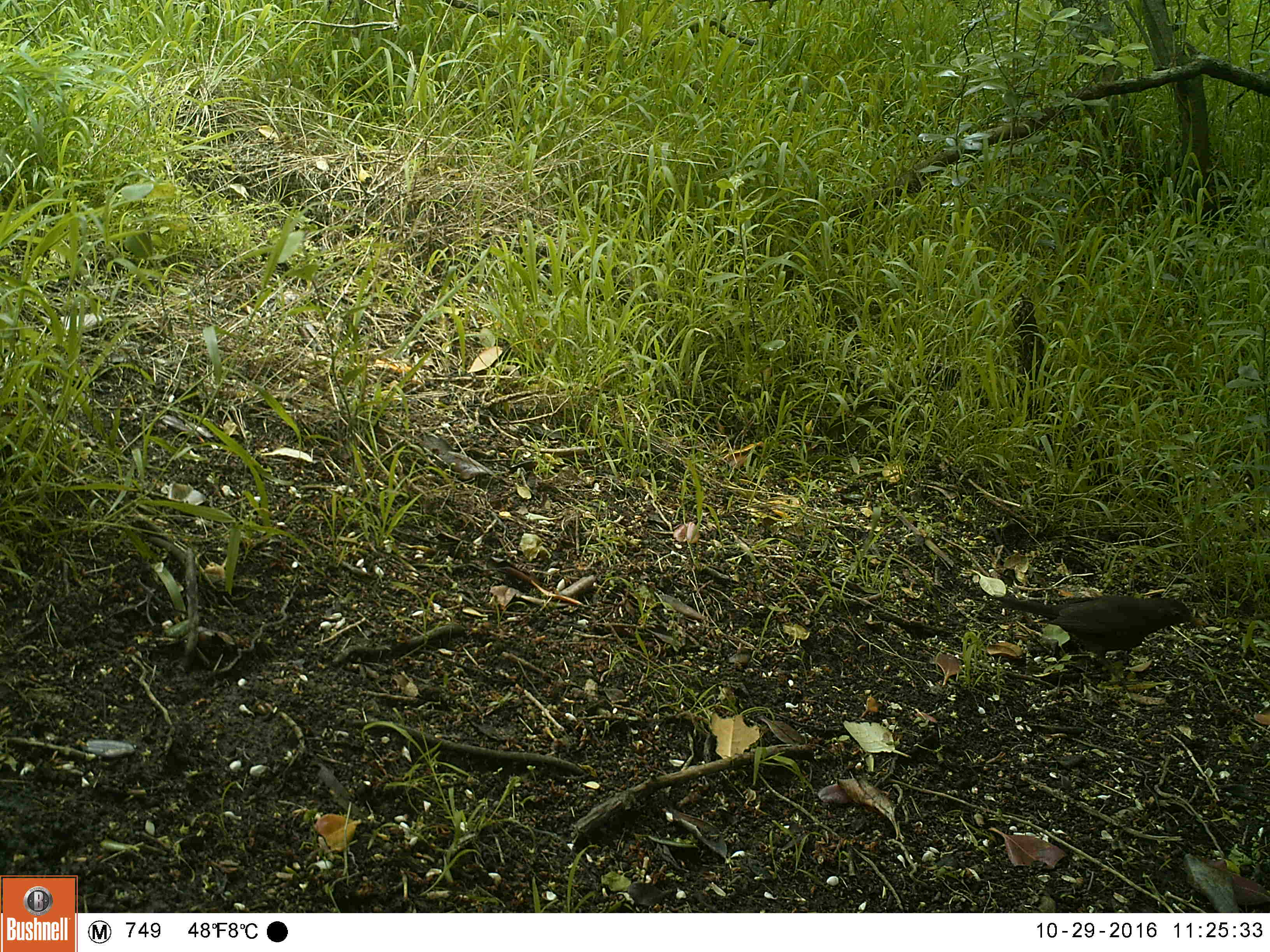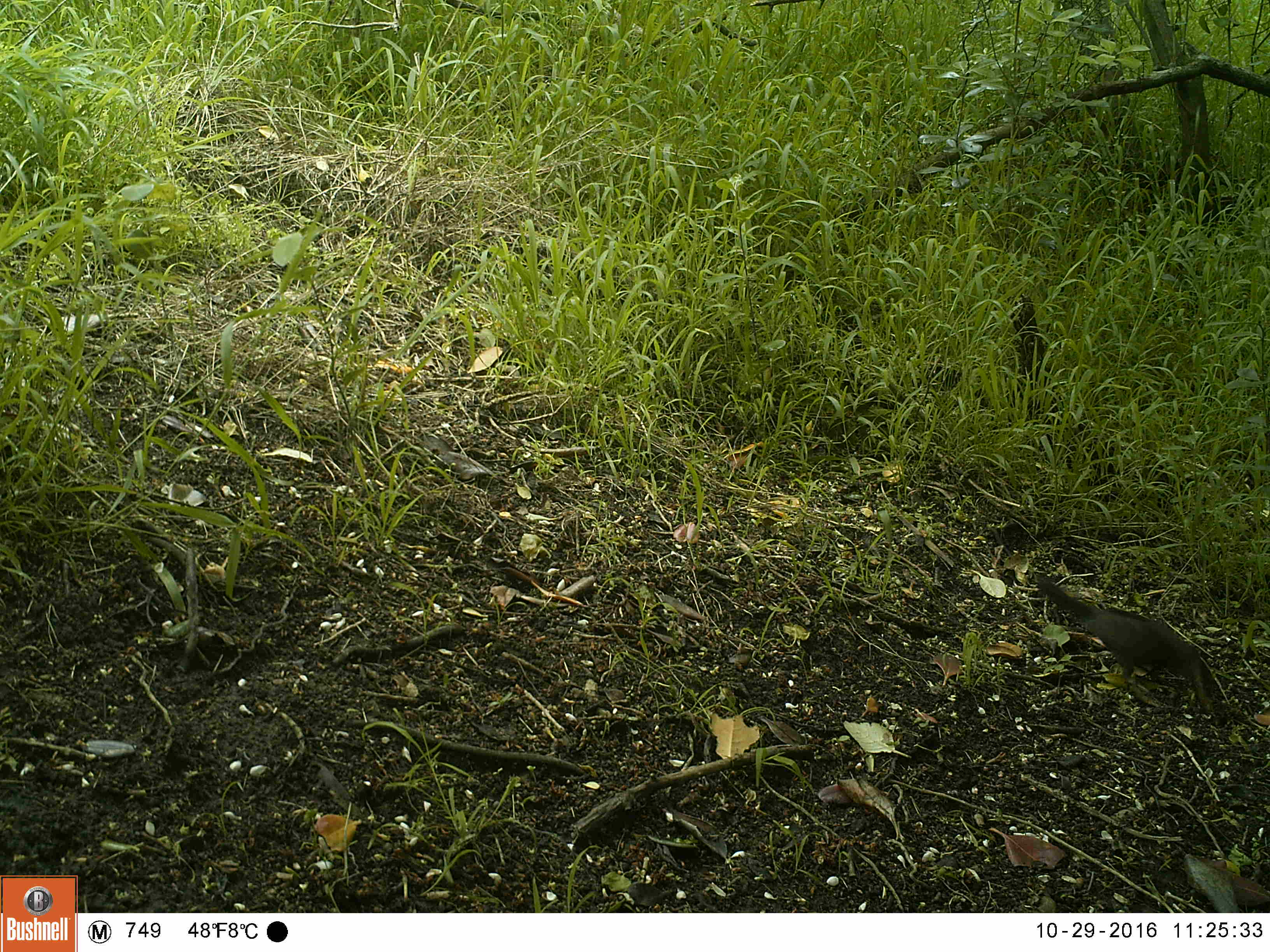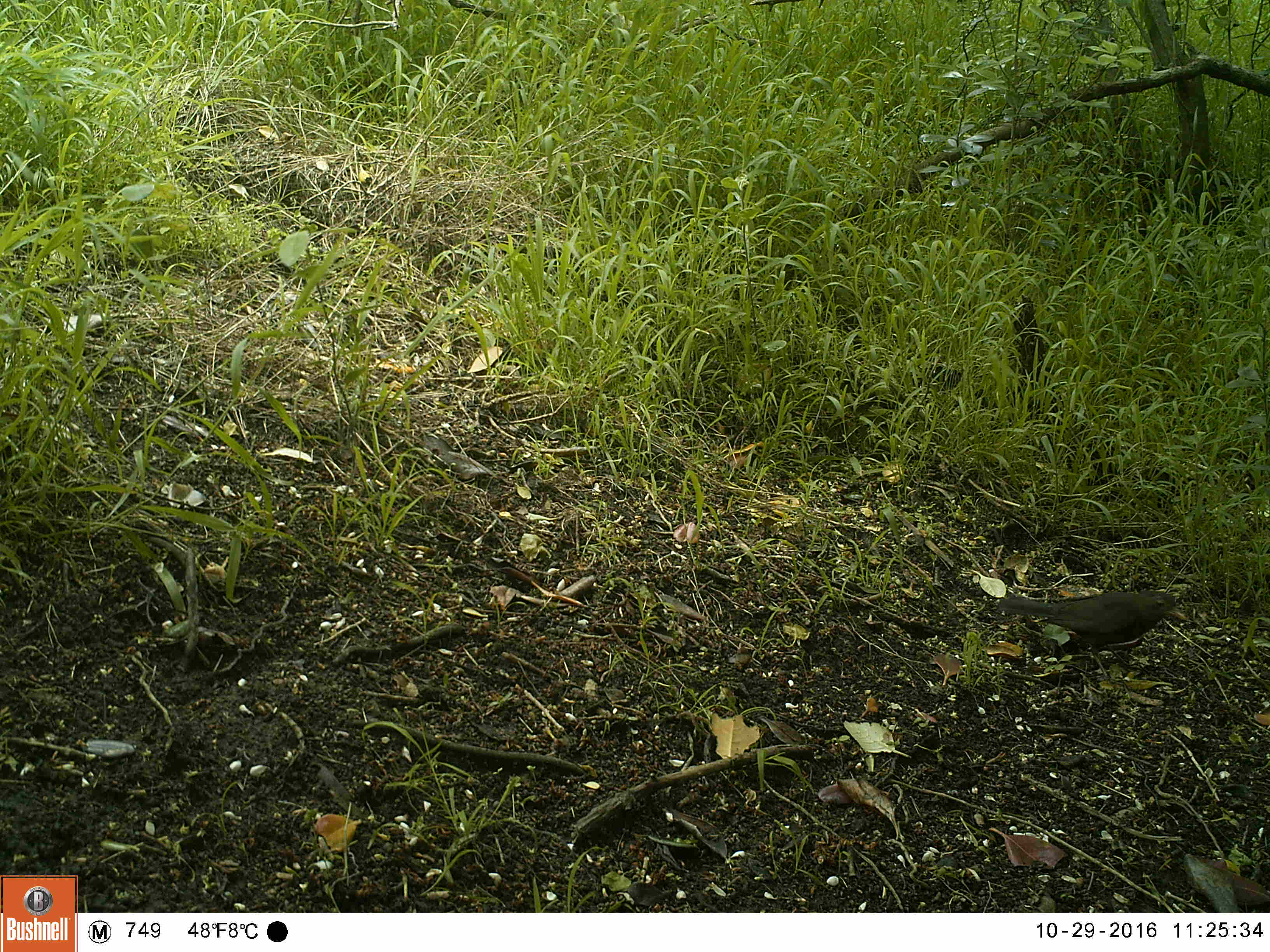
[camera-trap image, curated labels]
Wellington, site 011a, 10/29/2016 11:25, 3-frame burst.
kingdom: Animalia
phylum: Chordata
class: Aves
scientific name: Aves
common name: bird